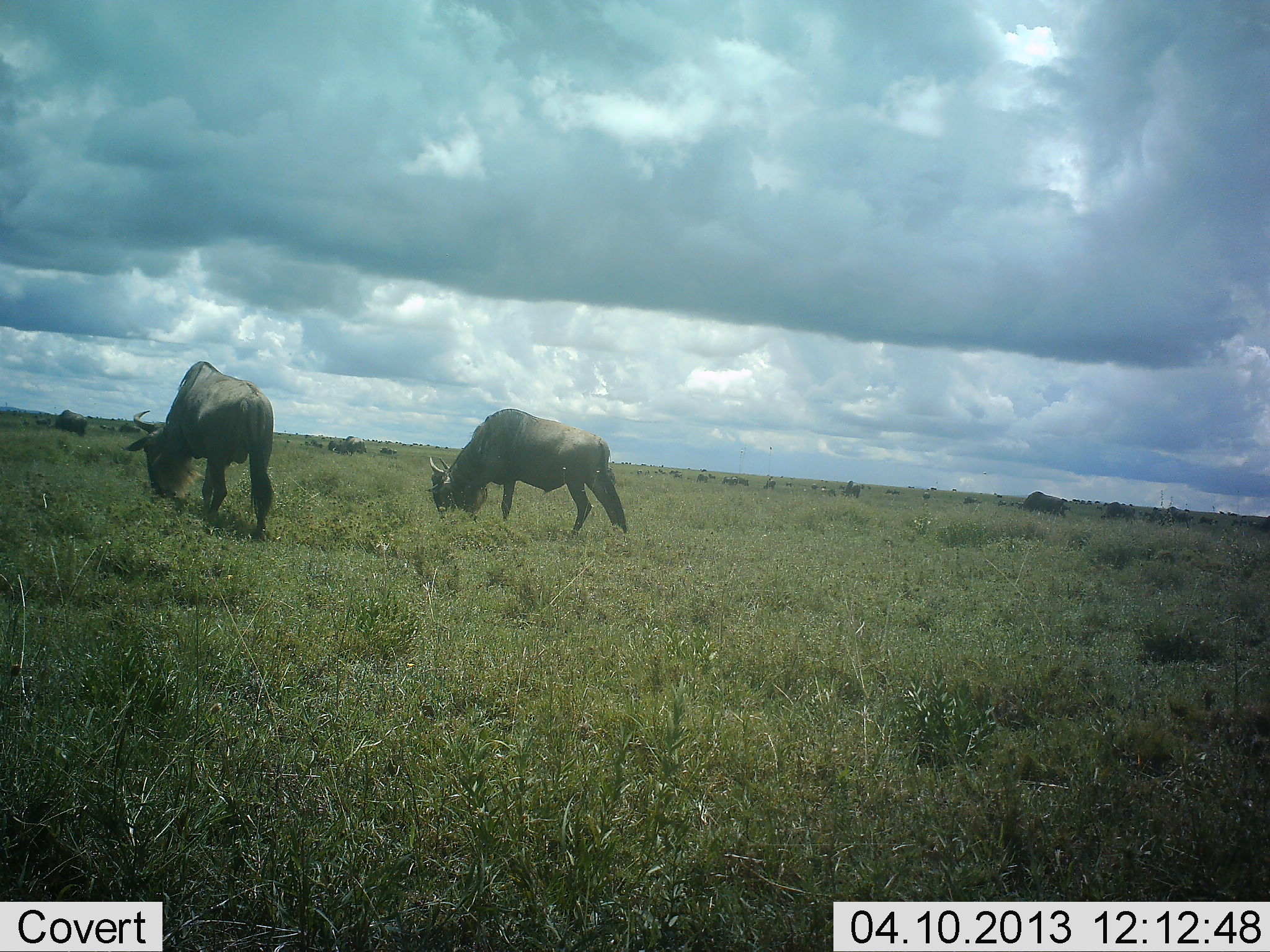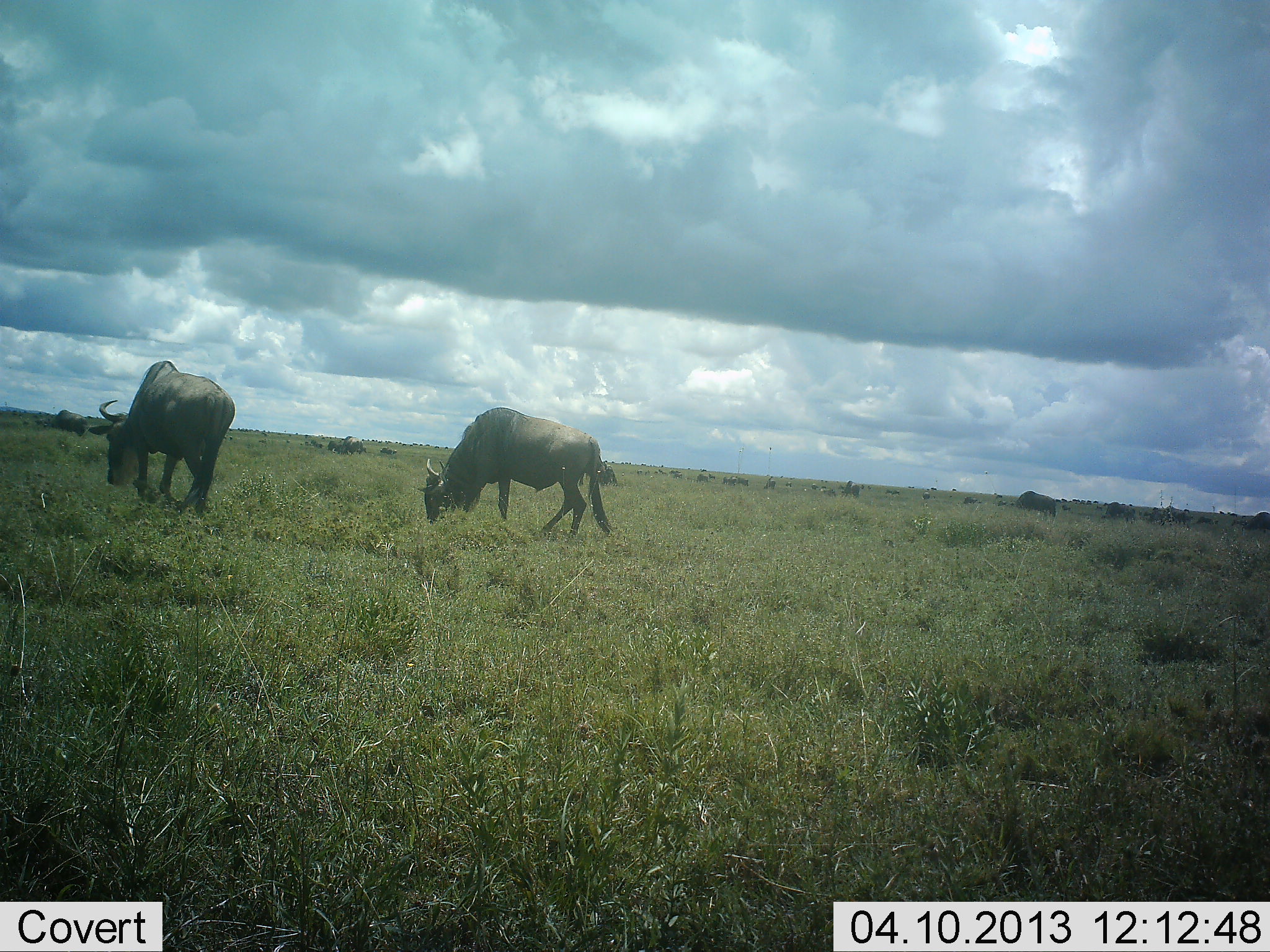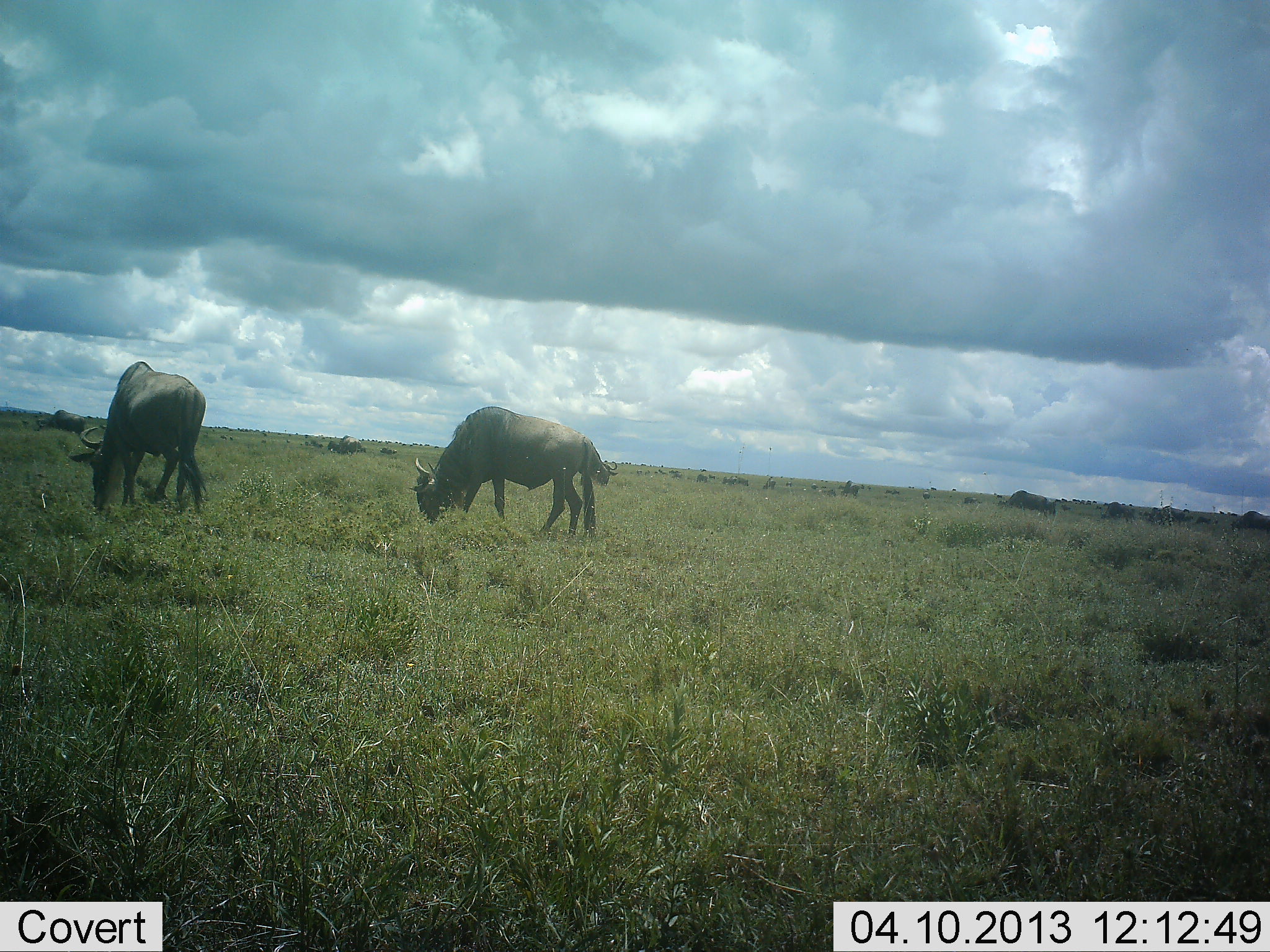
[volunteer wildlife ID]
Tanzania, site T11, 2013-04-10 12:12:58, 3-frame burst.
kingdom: Animalia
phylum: Chordata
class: Mammalia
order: Artiodactyla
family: Bovidae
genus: Connochaetes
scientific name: Connochaetes taurinus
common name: blue wildebeest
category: wildebeest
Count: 7.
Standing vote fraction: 31%.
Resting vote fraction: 0%.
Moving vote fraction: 50%.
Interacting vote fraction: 0%.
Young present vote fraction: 0%.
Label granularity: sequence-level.